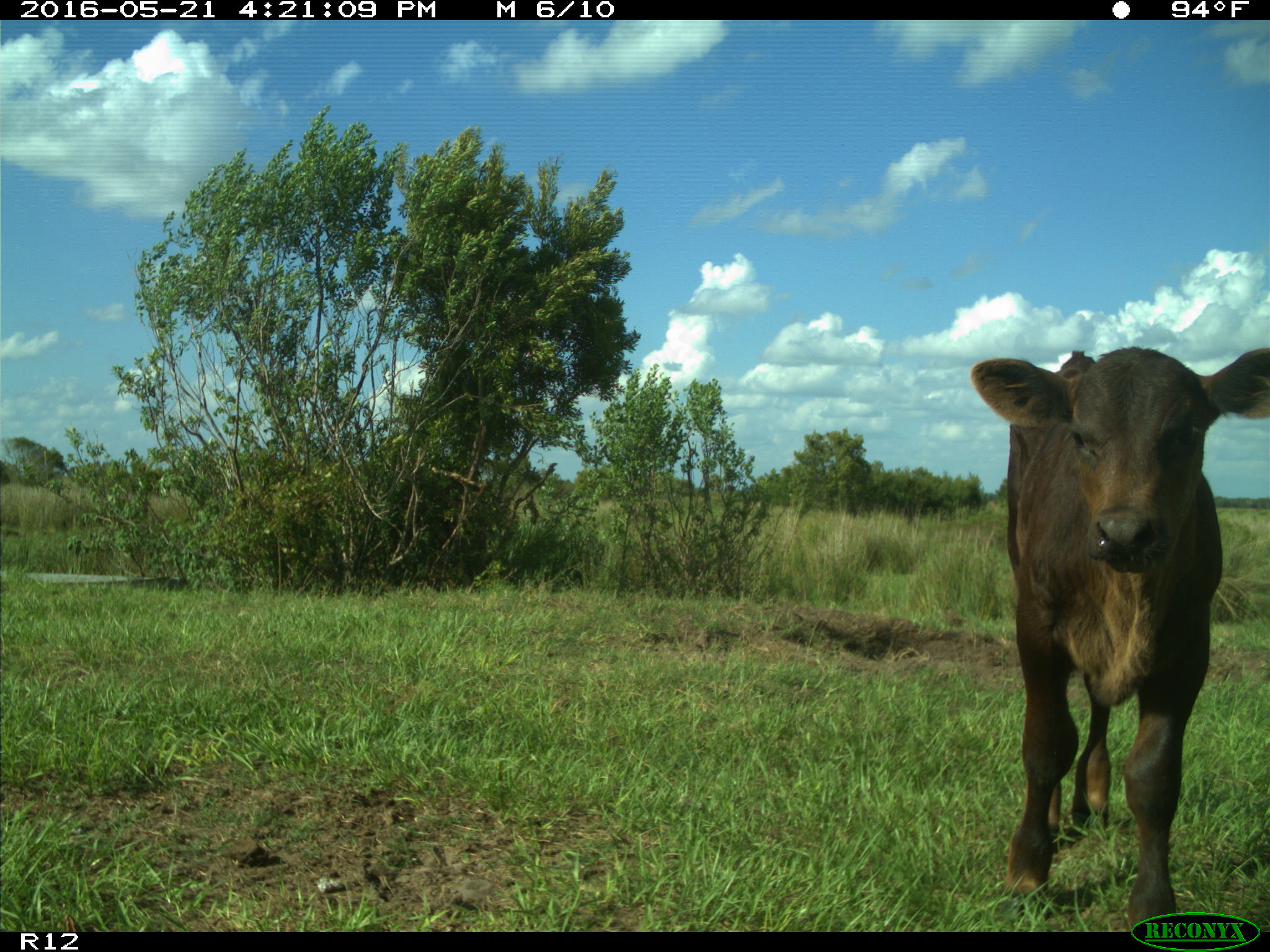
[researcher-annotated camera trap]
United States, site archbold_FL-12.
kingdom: Animalia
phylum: Chordata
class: Mammalia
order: Artiodactyla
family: Bovidae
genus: Bos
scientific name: Bos taurus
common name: domestic cow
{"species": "Bos taurus (domestic cow)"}